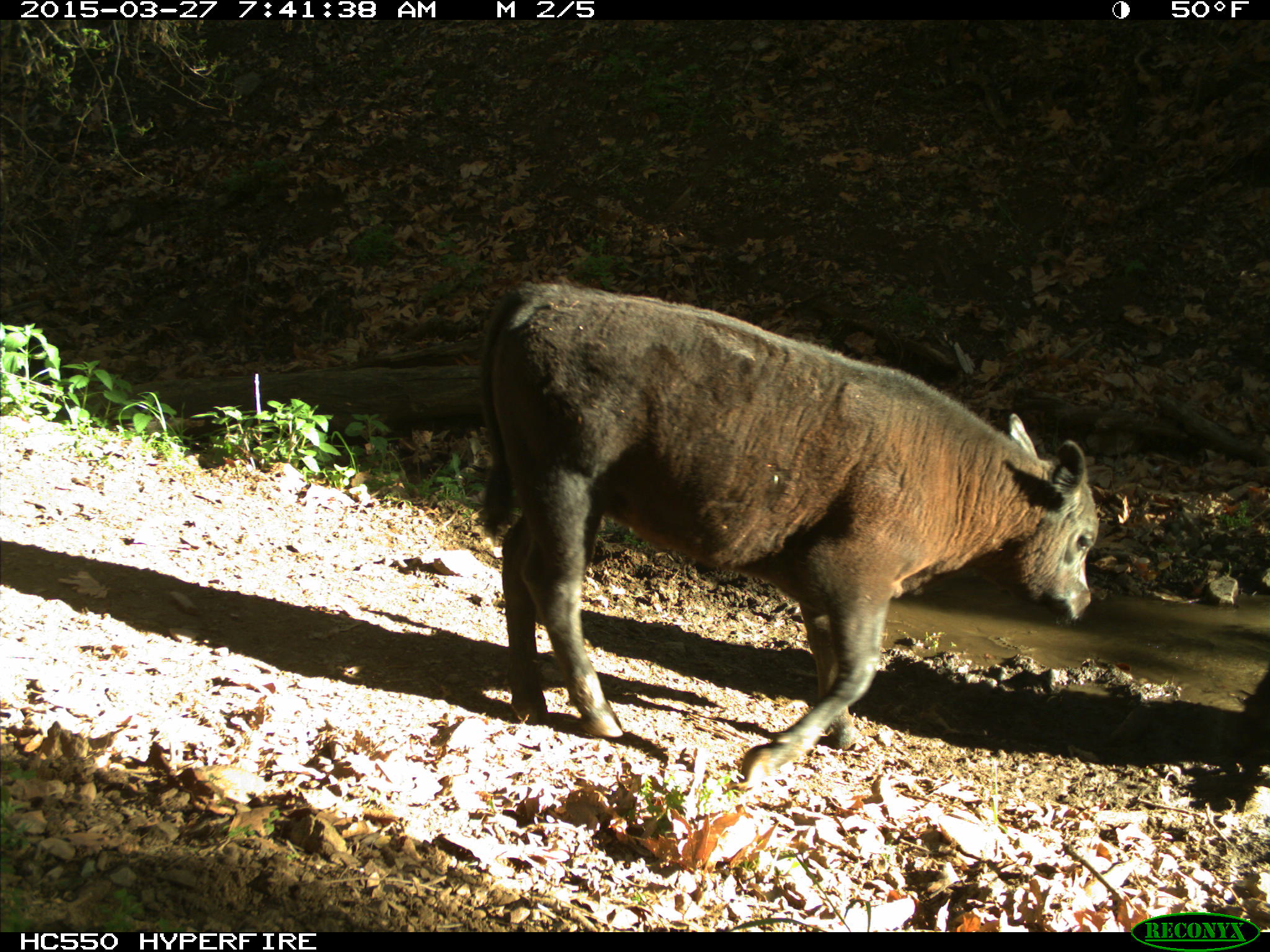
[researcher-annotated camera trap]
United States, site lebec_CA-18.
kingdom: Animalia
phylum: Chordata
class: Mammalia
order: Artiodactyla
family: Bovidae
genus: Bos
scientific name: Bos taurus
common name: domestic cow